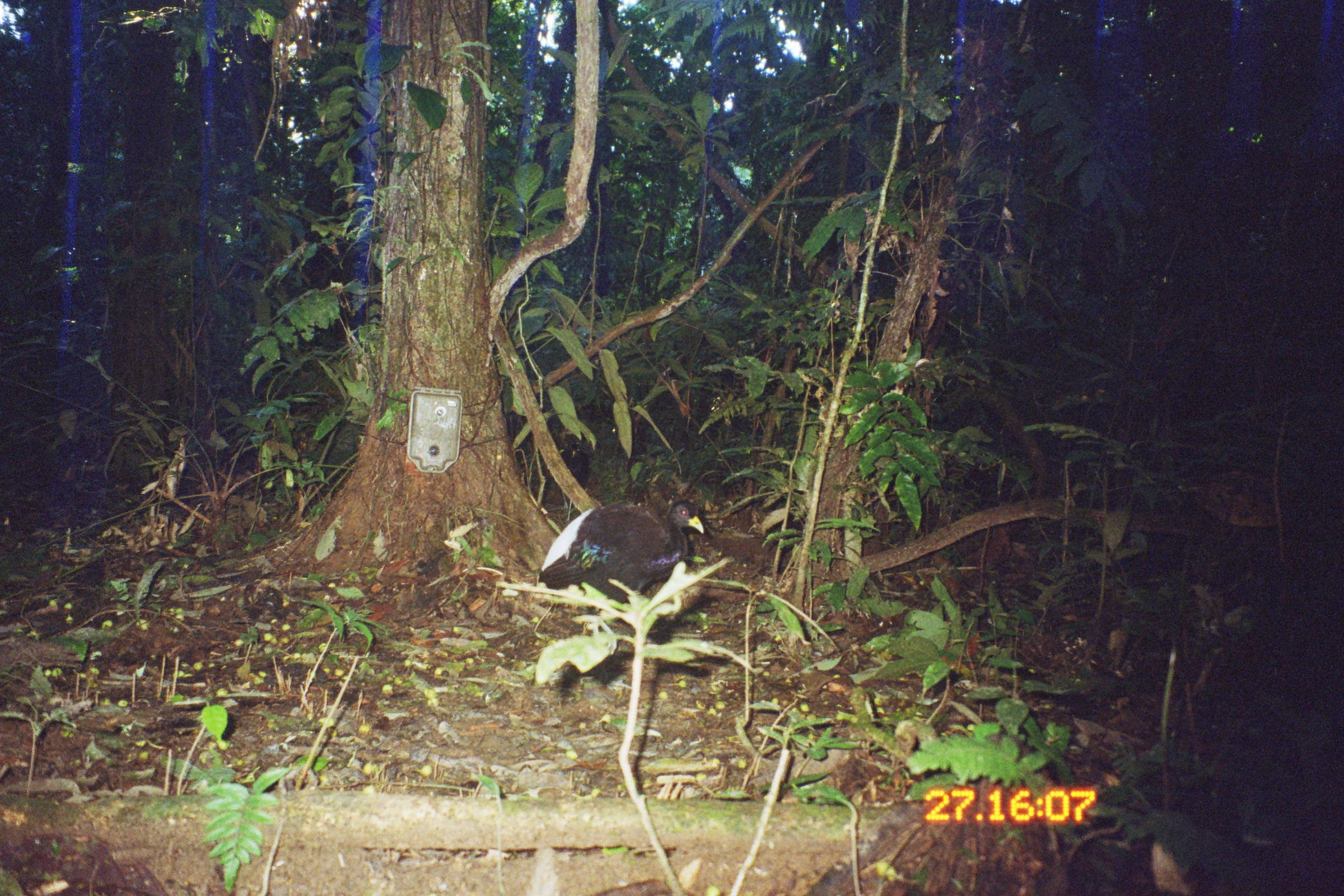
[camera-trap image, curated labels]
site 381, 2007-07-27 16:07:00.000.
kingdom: Animalia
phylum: Chordata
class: Aves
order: Gruiformes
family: Psophiidae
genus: Psophia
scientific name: Psophia leucoptera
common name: pale-winged trumpeter